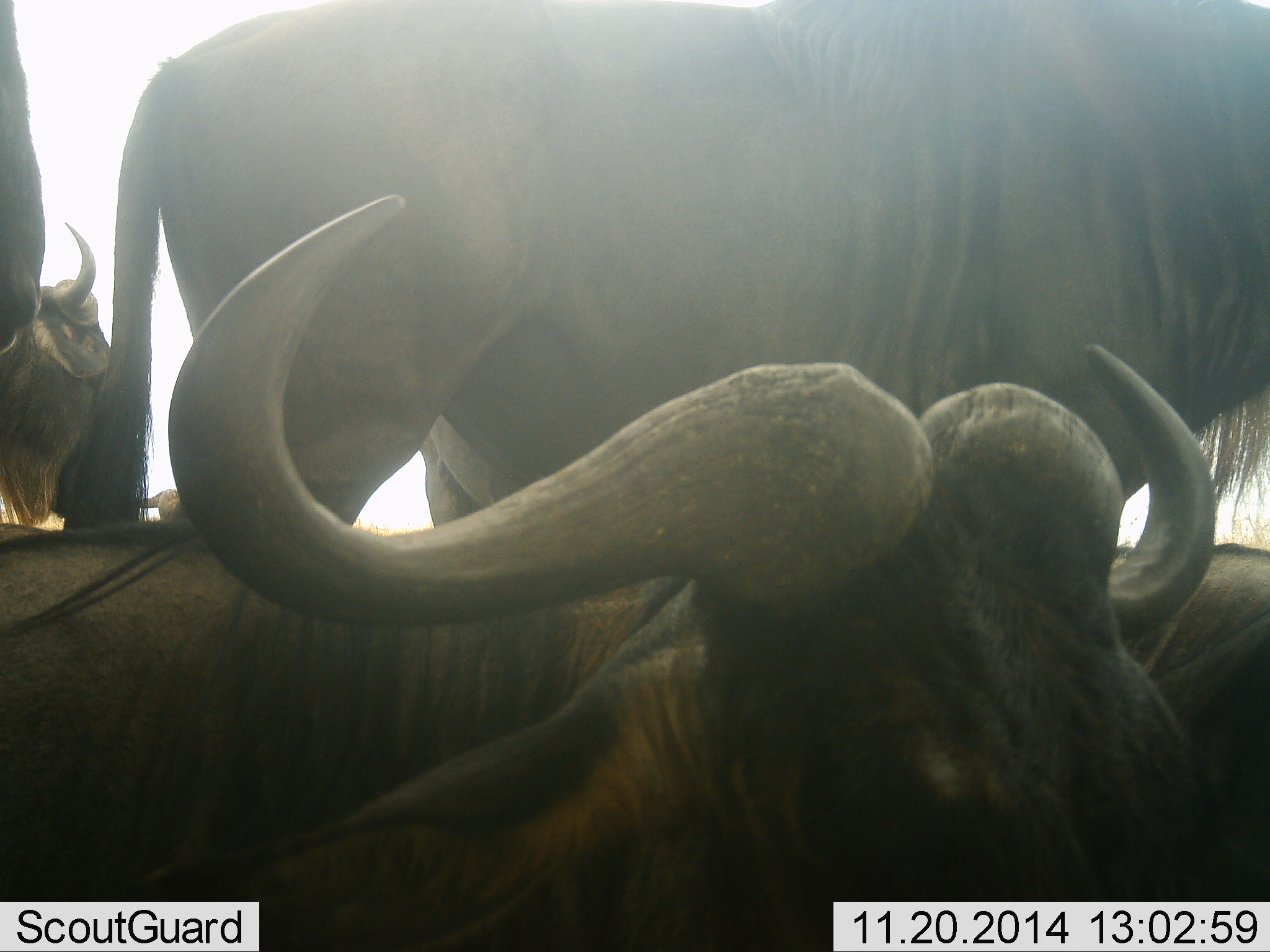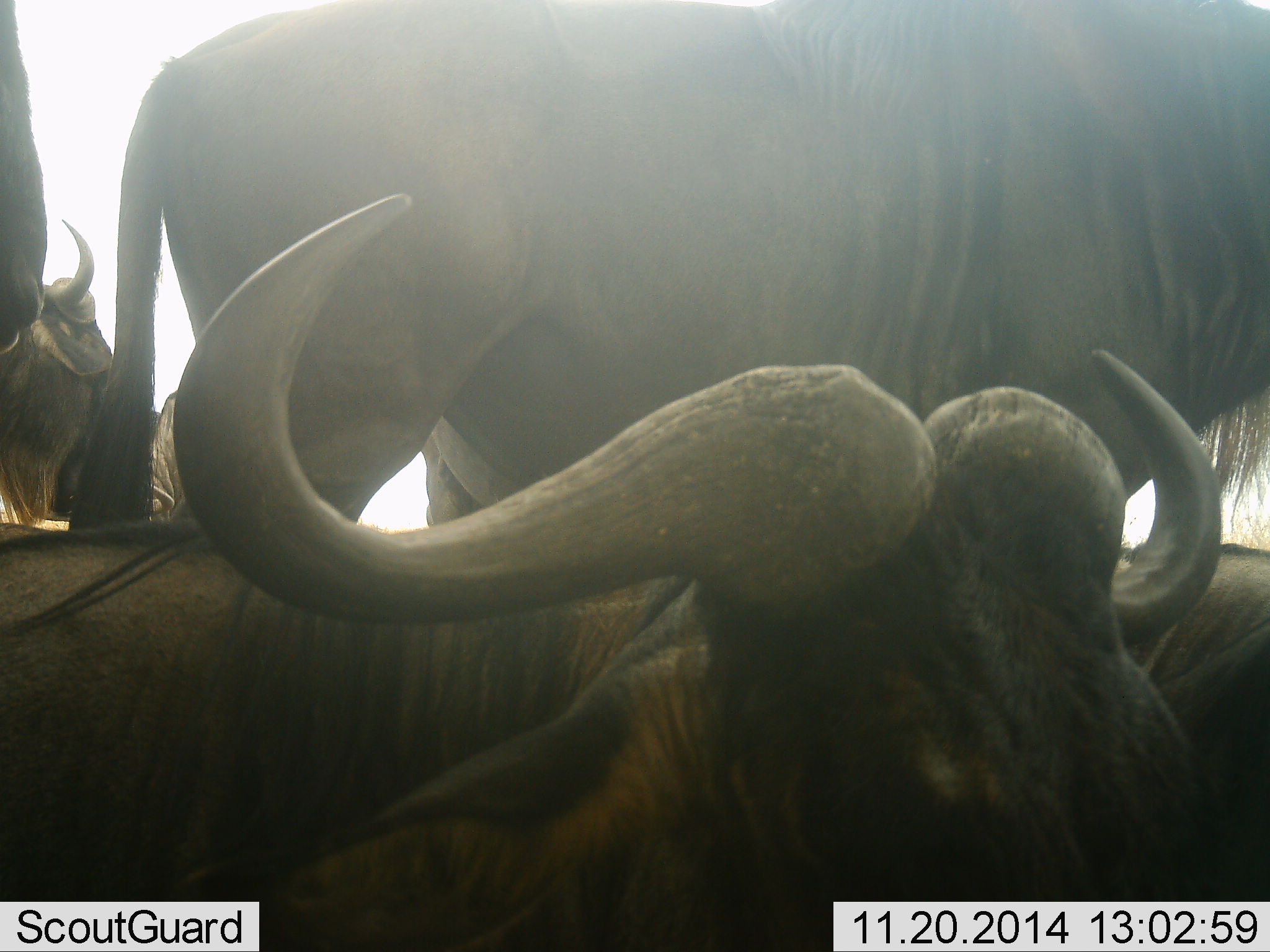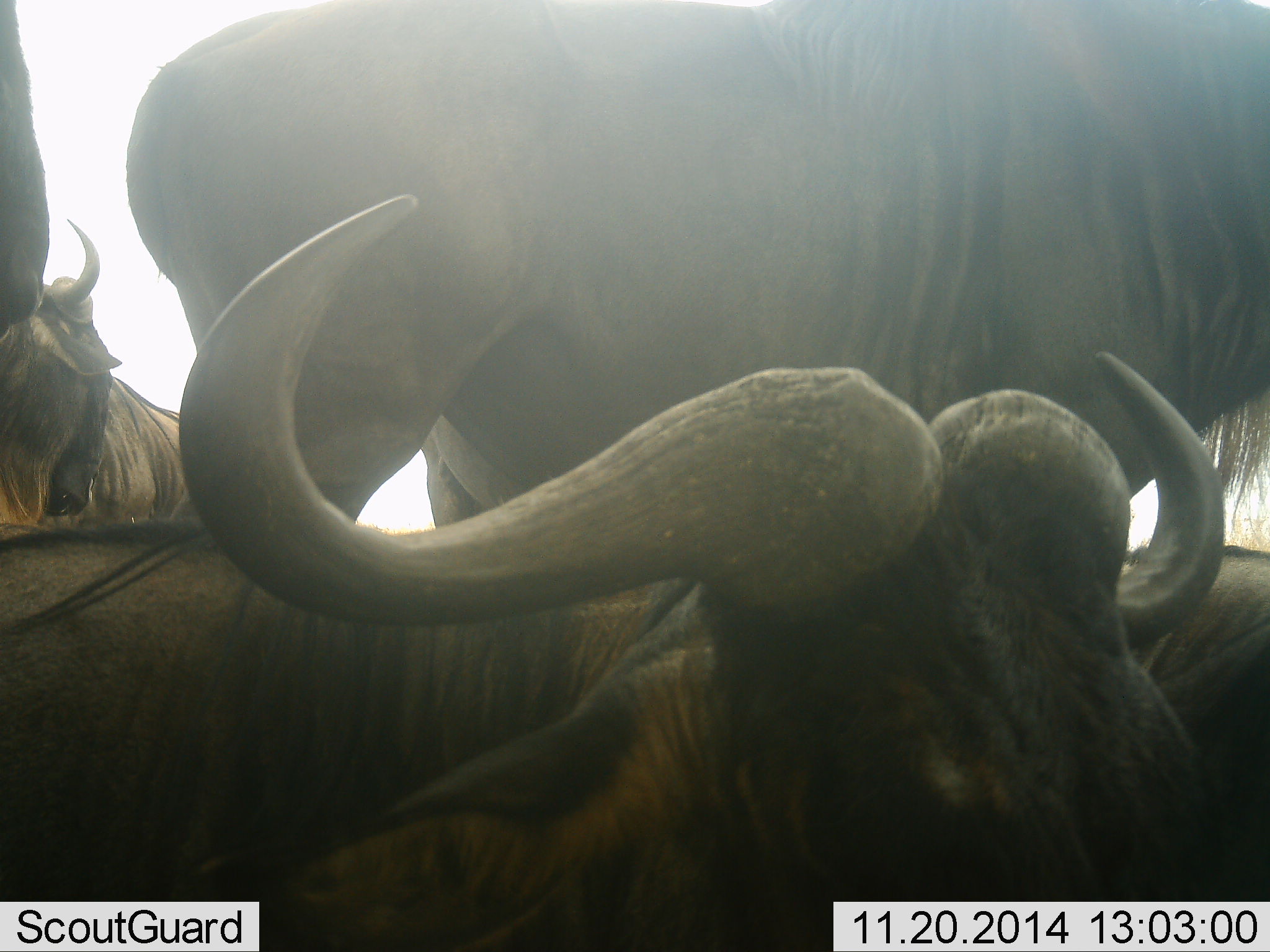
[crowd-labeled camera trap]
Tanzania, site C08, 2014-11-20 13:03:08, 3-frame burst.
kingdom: Animalia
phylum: Chordata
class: Mammalia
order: Artiodactyla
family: Bovidae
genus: Connochaetes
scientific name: Connochaetes taurinus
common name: blue wildebeest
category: wildebeest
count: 5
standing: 80%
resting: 100%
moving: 10%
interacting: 10%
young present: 0%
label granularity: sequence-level